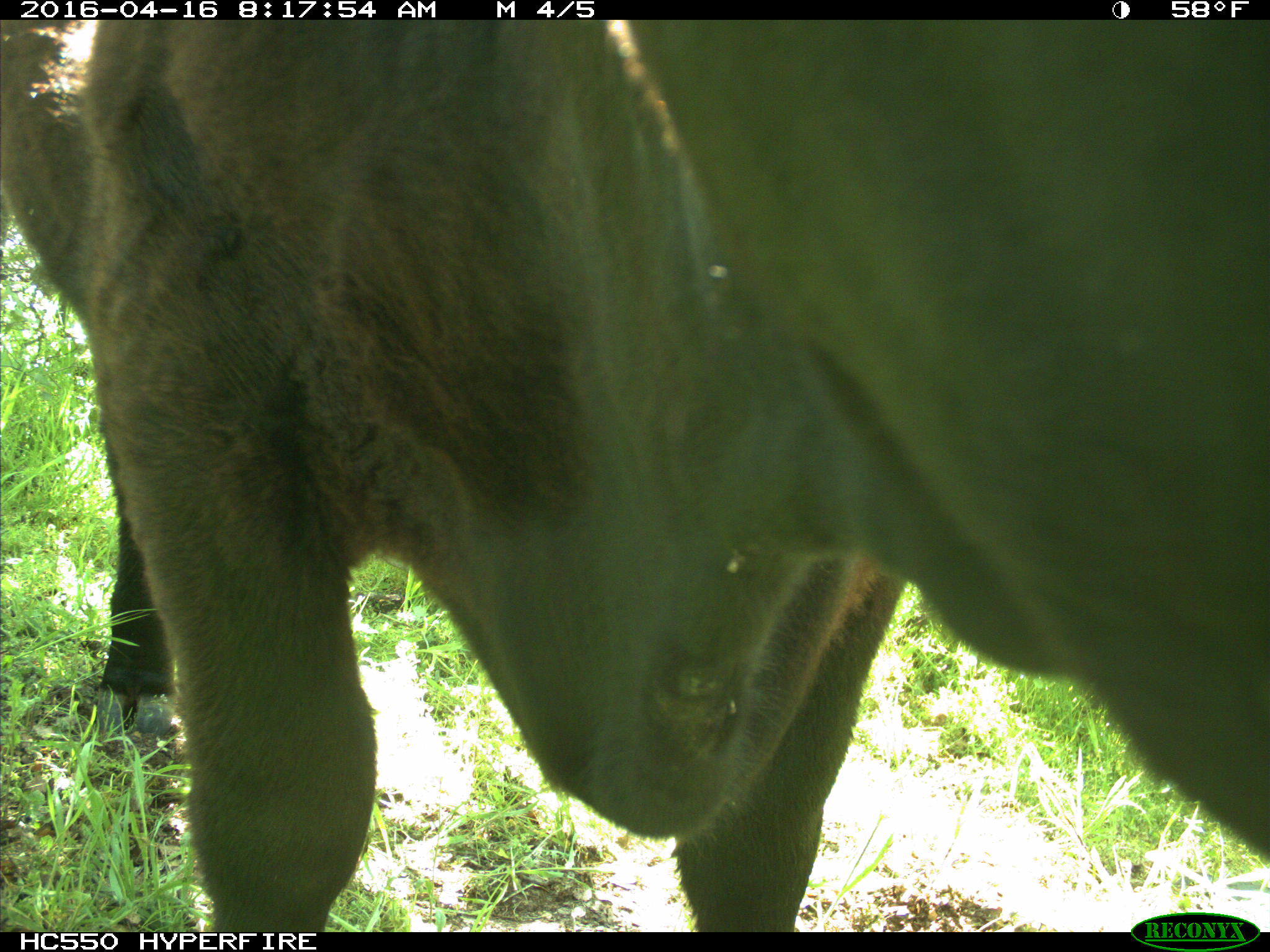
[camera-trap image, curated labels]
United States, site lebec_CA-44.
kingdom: Animalia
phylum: Chordata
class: Mammalia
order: Artiodactyla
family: Bovidae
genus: Bos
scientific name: Bos taurus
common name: domestic cow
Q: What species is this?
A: Bos taurus (domestic cow).